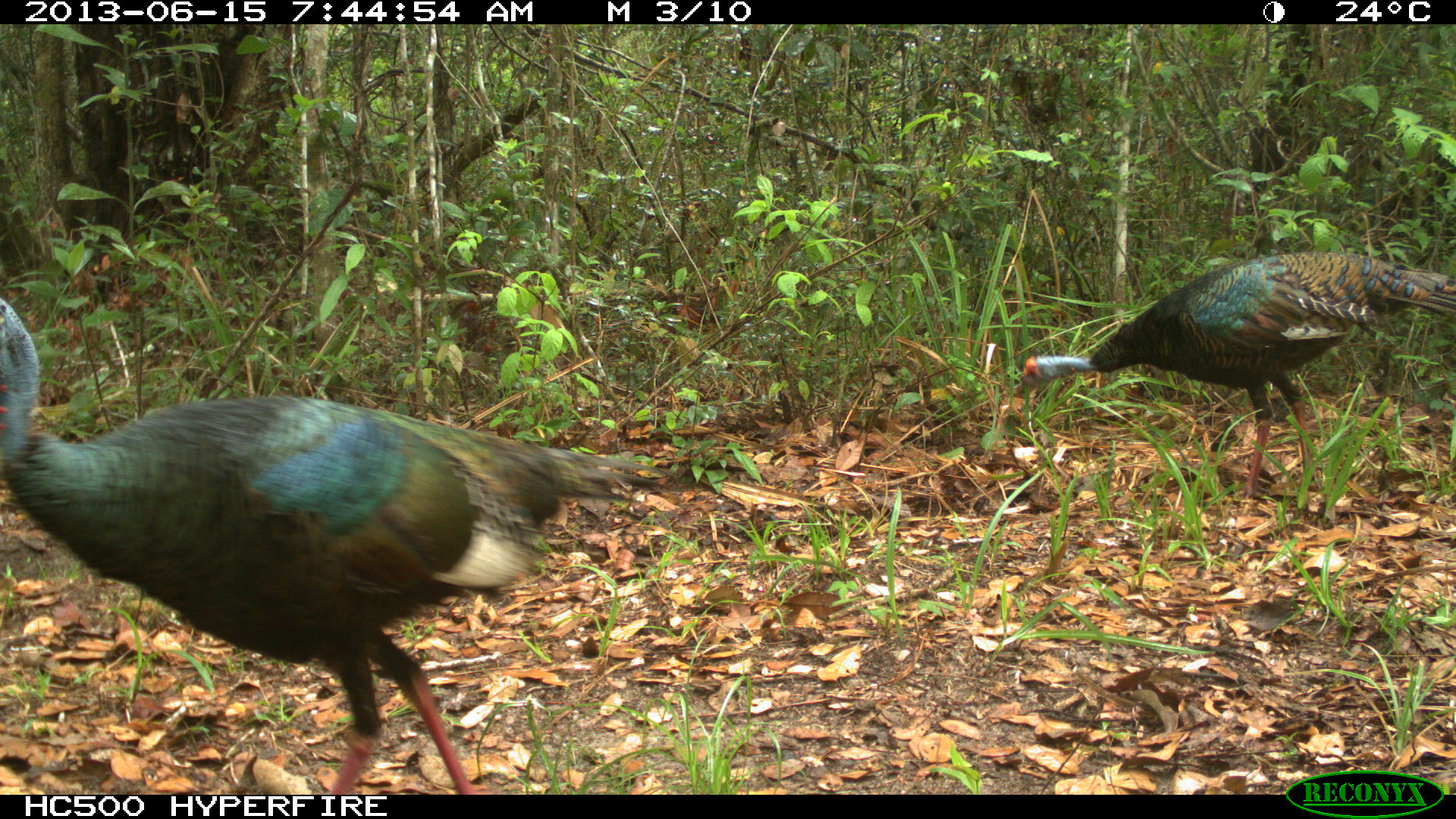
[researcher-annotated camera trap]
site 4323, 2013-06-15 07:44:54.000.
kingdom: Animalia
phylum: Chordata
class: Aves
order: Galliformes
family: Phasianidae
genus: Meleagris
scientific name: Meleagris ocellata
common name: ocellated turkey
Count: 2.